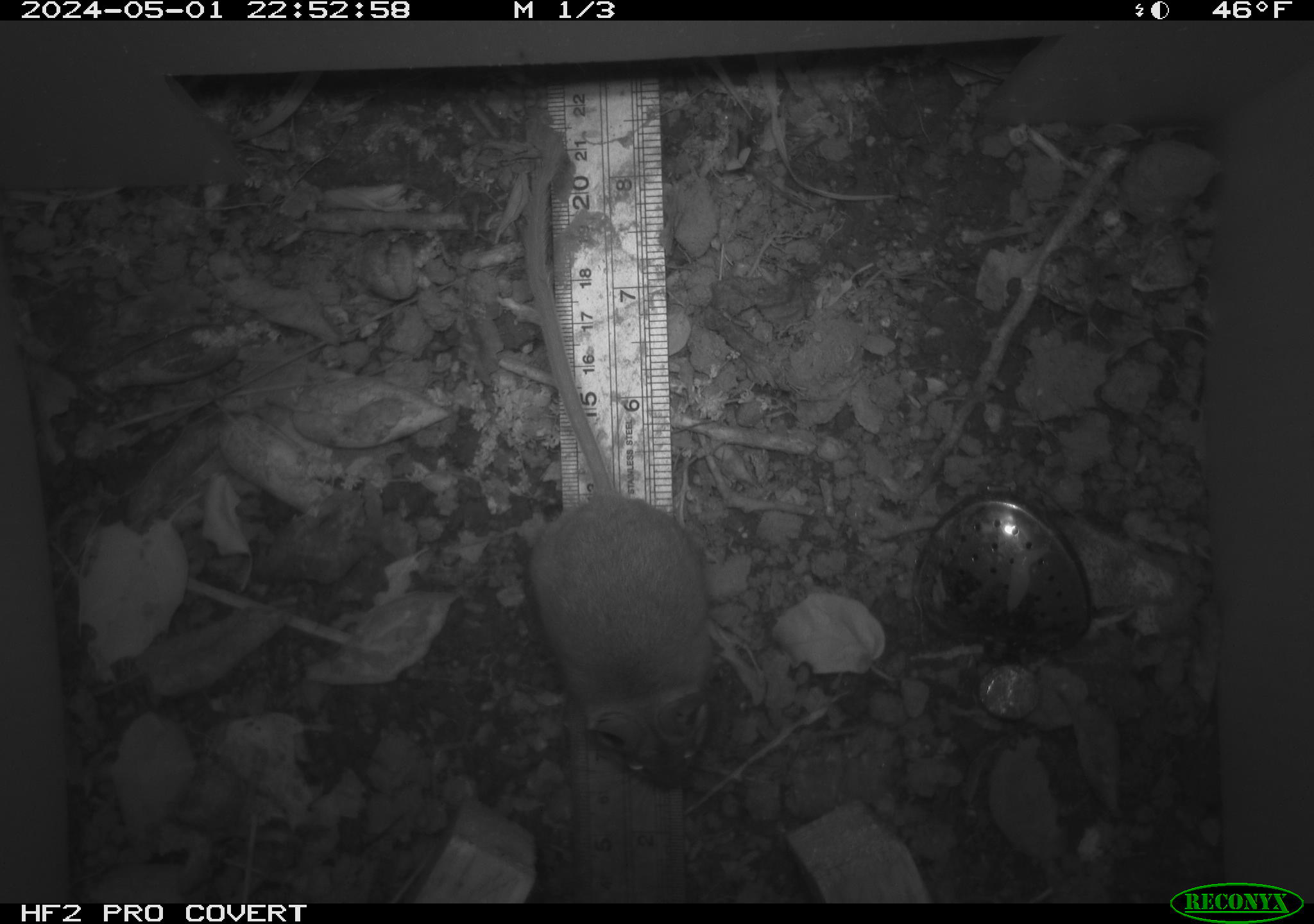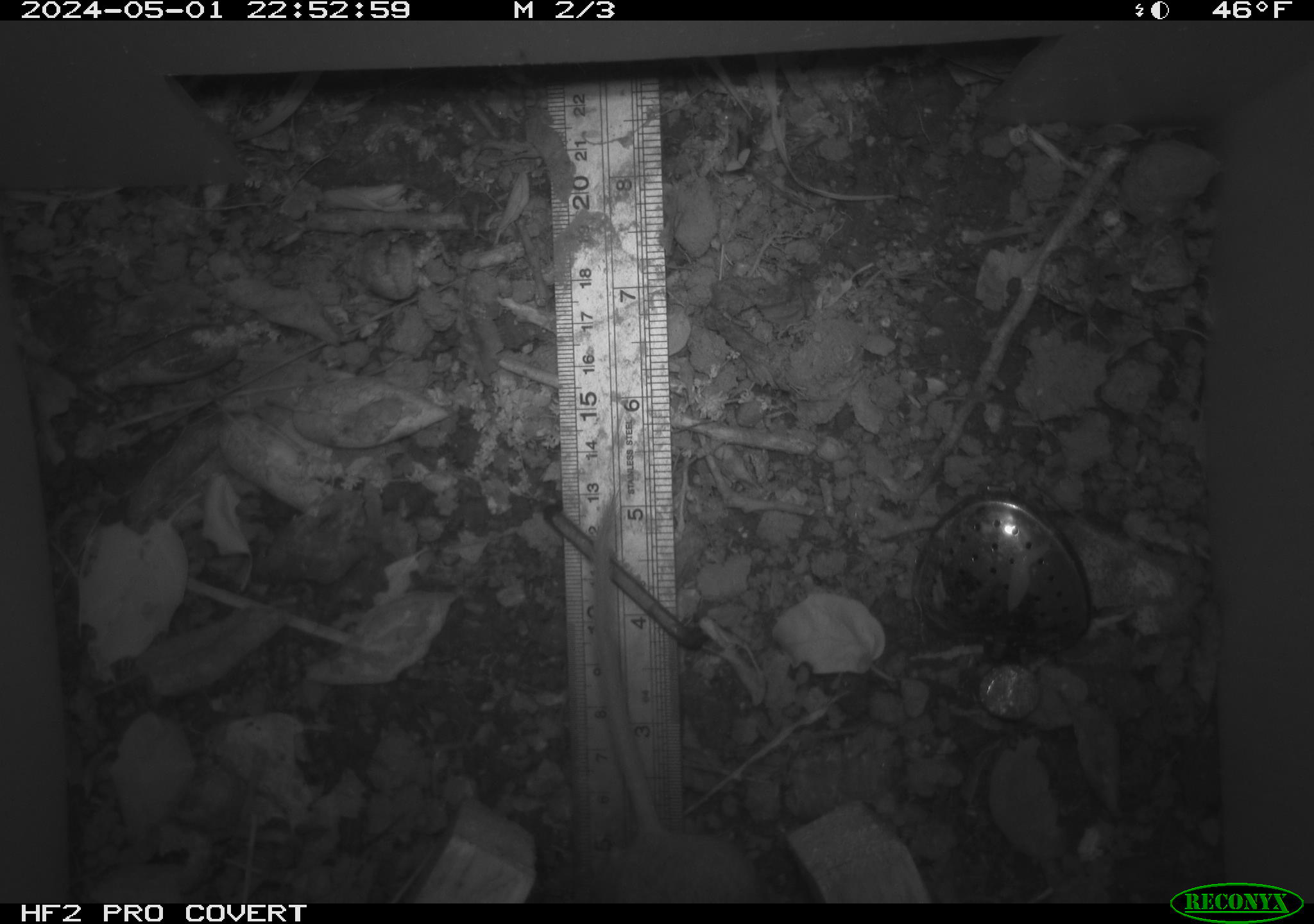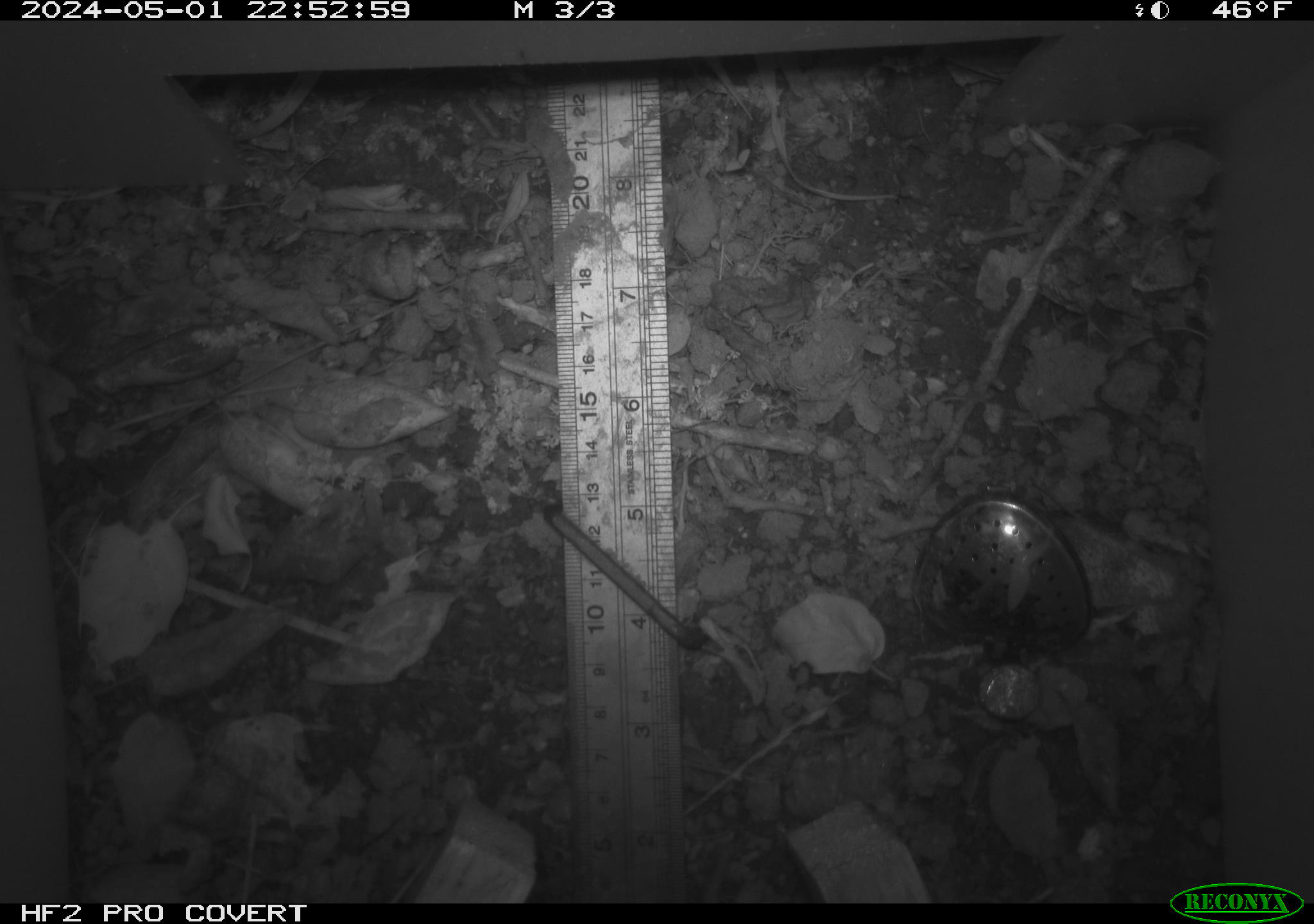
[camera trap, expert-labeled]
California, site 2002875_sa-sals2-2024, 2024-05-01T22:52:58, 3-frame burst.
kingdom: Animalia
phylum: Chordata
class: Mammalia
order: Rodentia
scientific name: Rodentia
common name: rodent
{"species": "rodent (Rodentia)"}